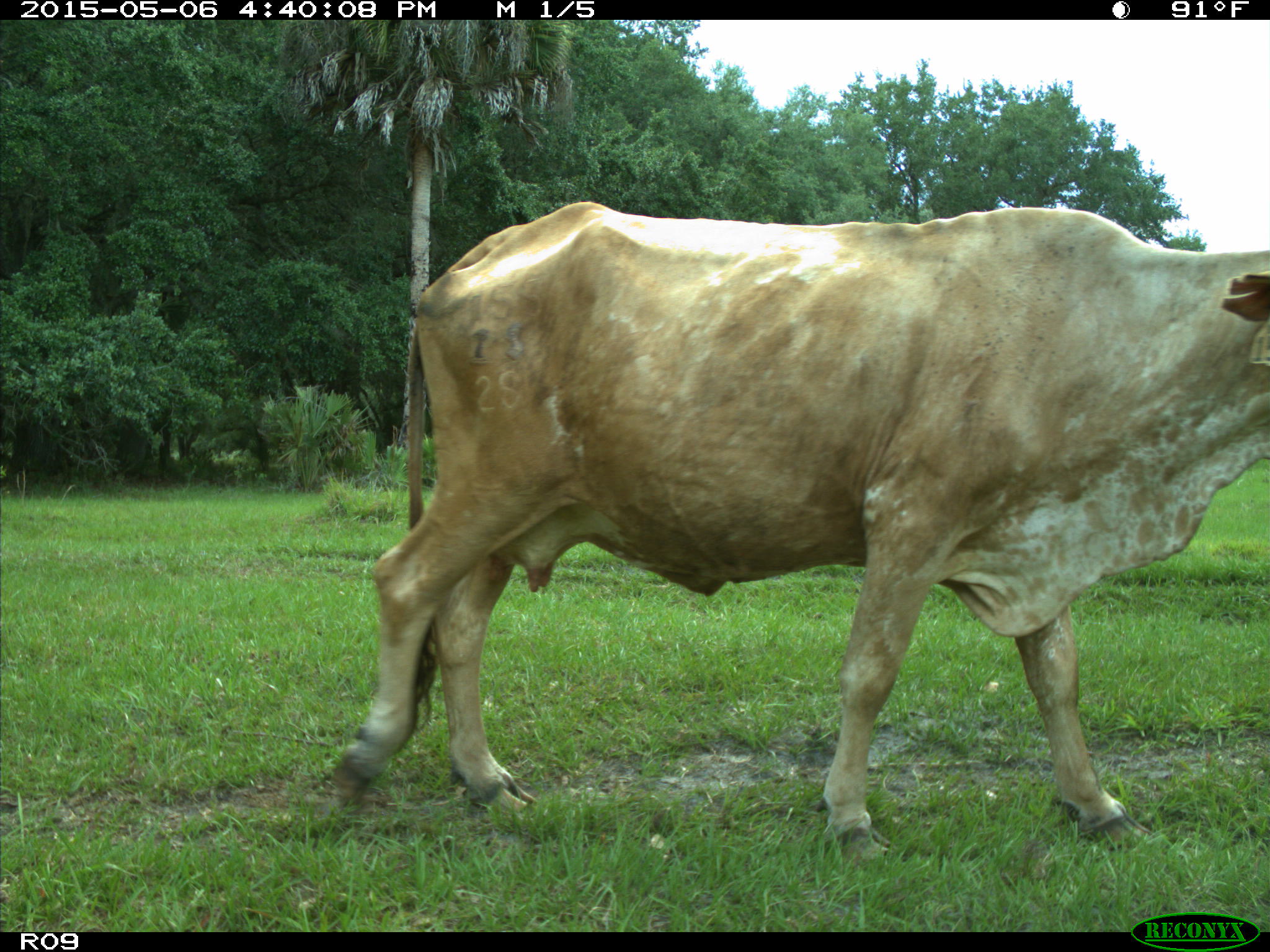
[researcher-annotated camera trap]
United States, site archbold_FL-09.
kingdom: Animalia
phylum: Chordata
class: Mammalia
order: Artiodactyla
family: Bovidae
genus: Bos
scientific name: Bos taurus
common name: domestic cow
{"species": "Bos taurus (domestic cow)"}